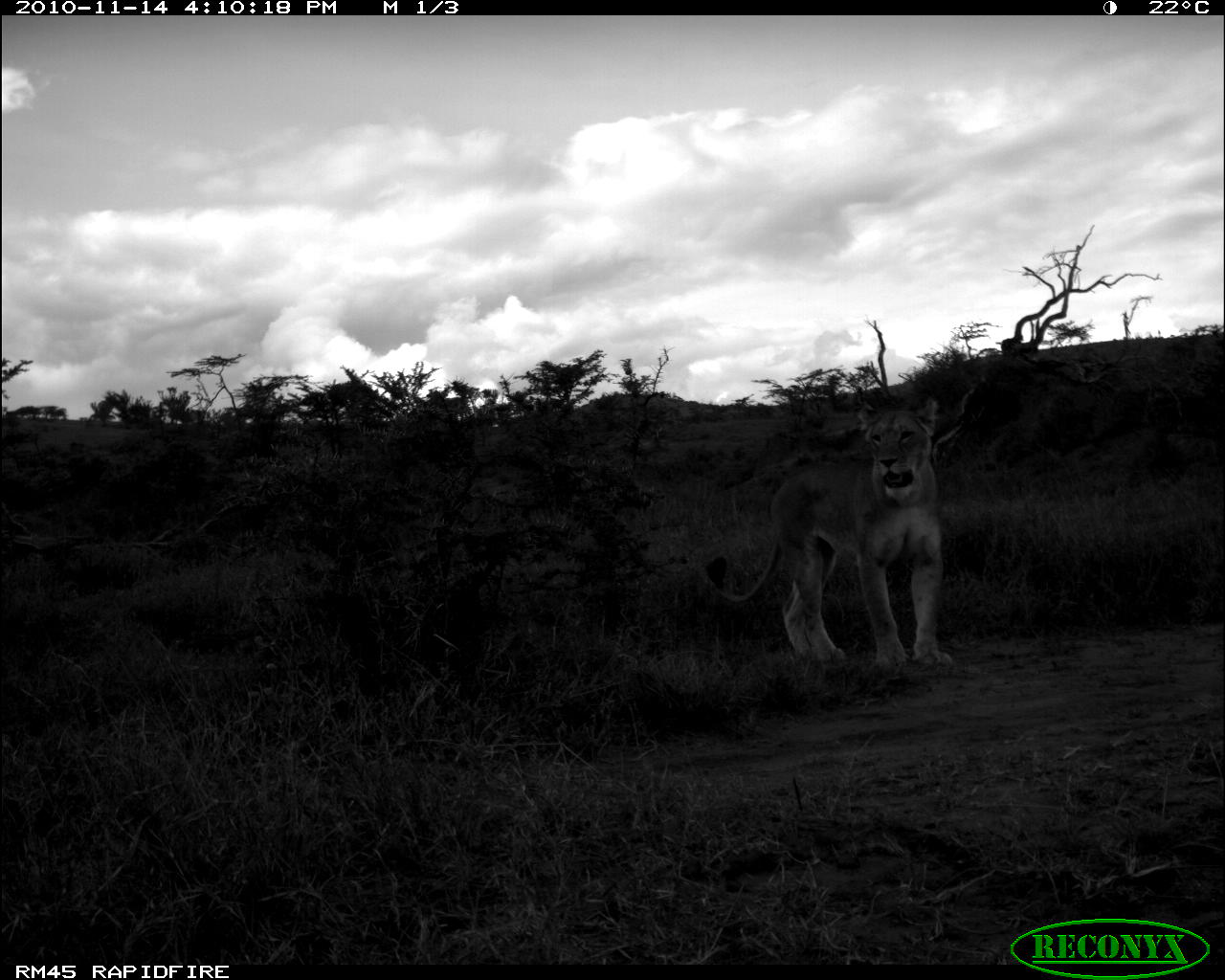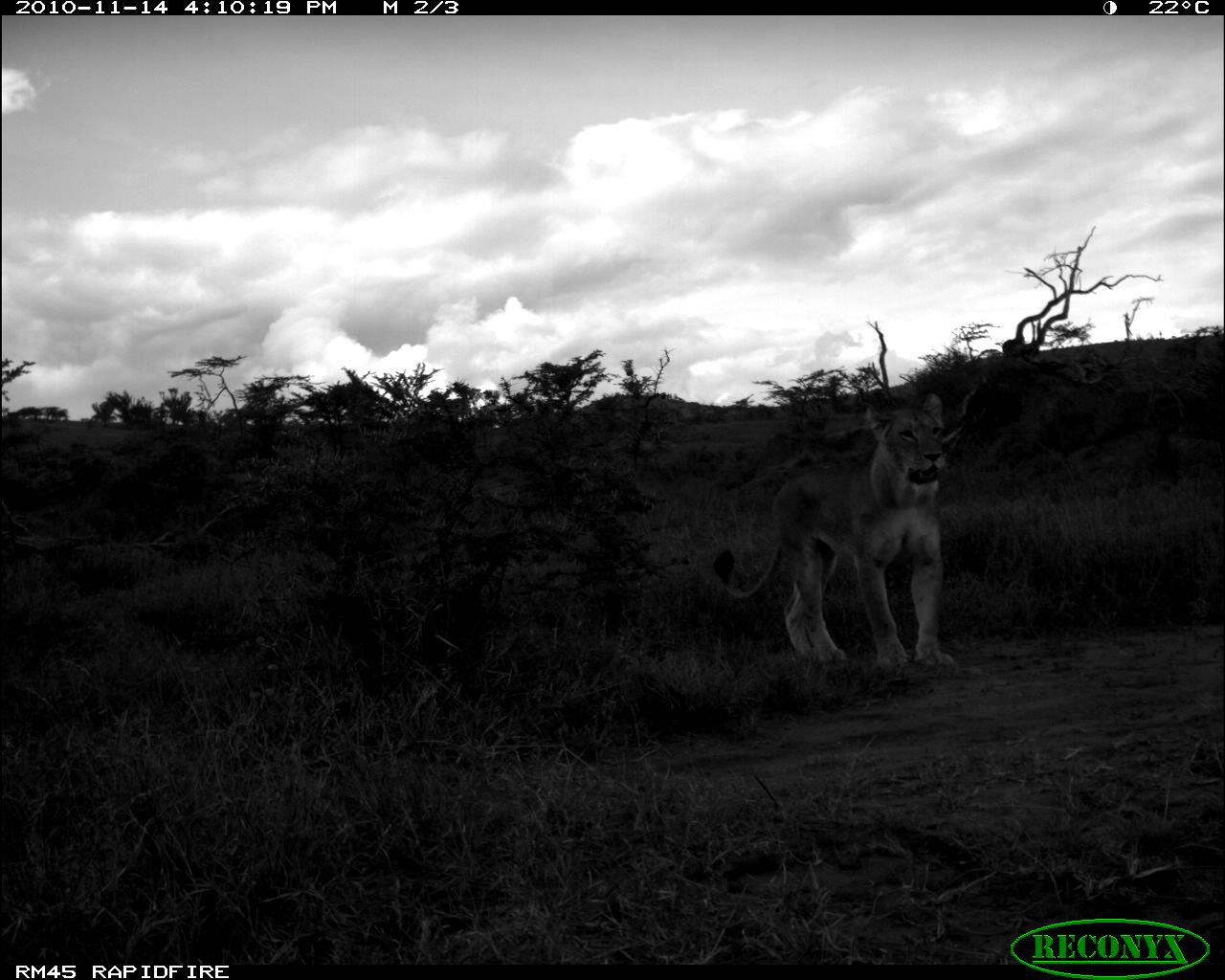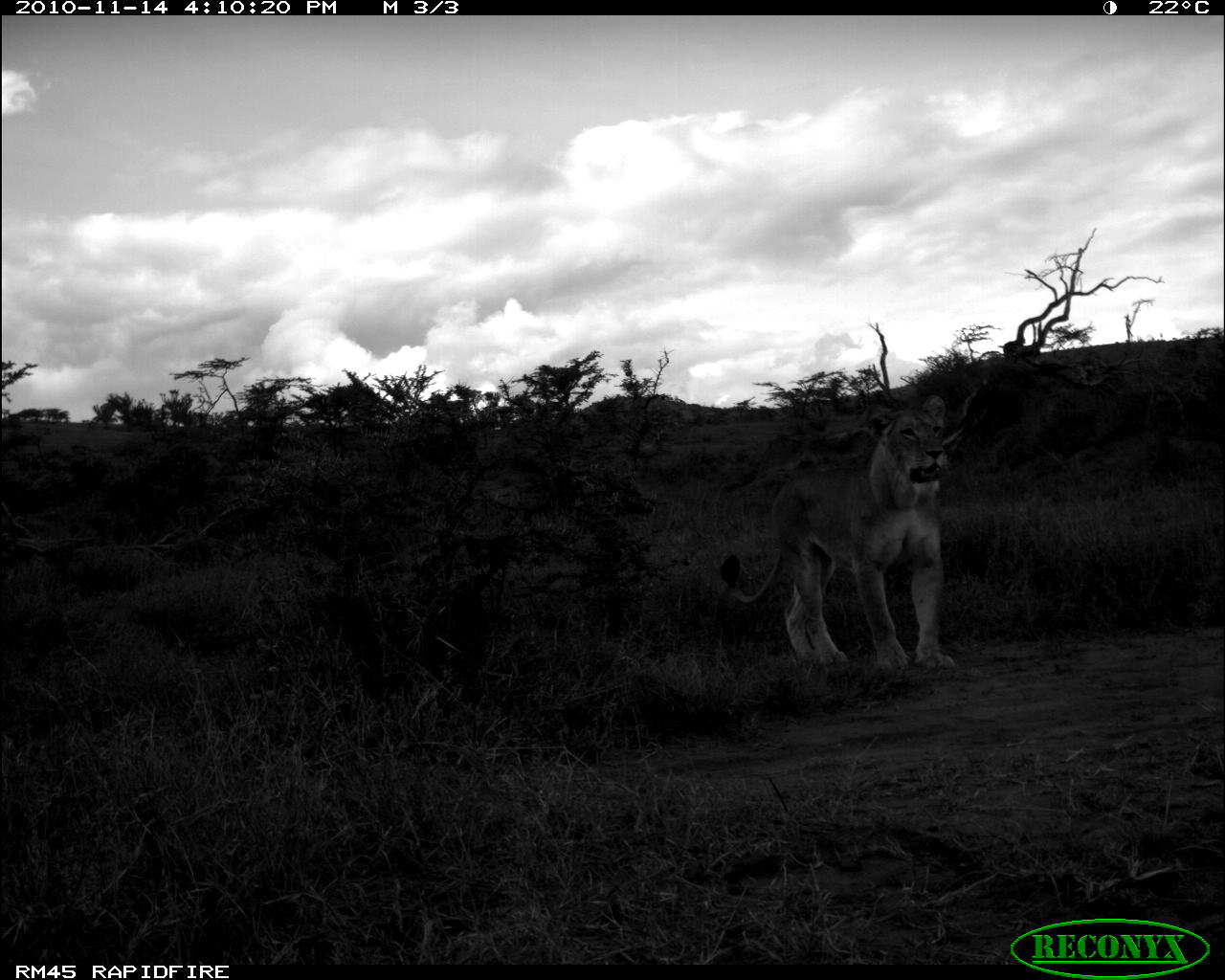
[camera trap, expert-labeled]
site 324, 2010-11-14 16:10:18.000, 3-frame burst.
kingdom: Animalia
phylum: Chordata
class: Mammalia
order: Carnivora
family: Felidae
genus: Panthera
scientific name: Panthera leo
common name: lion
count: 1